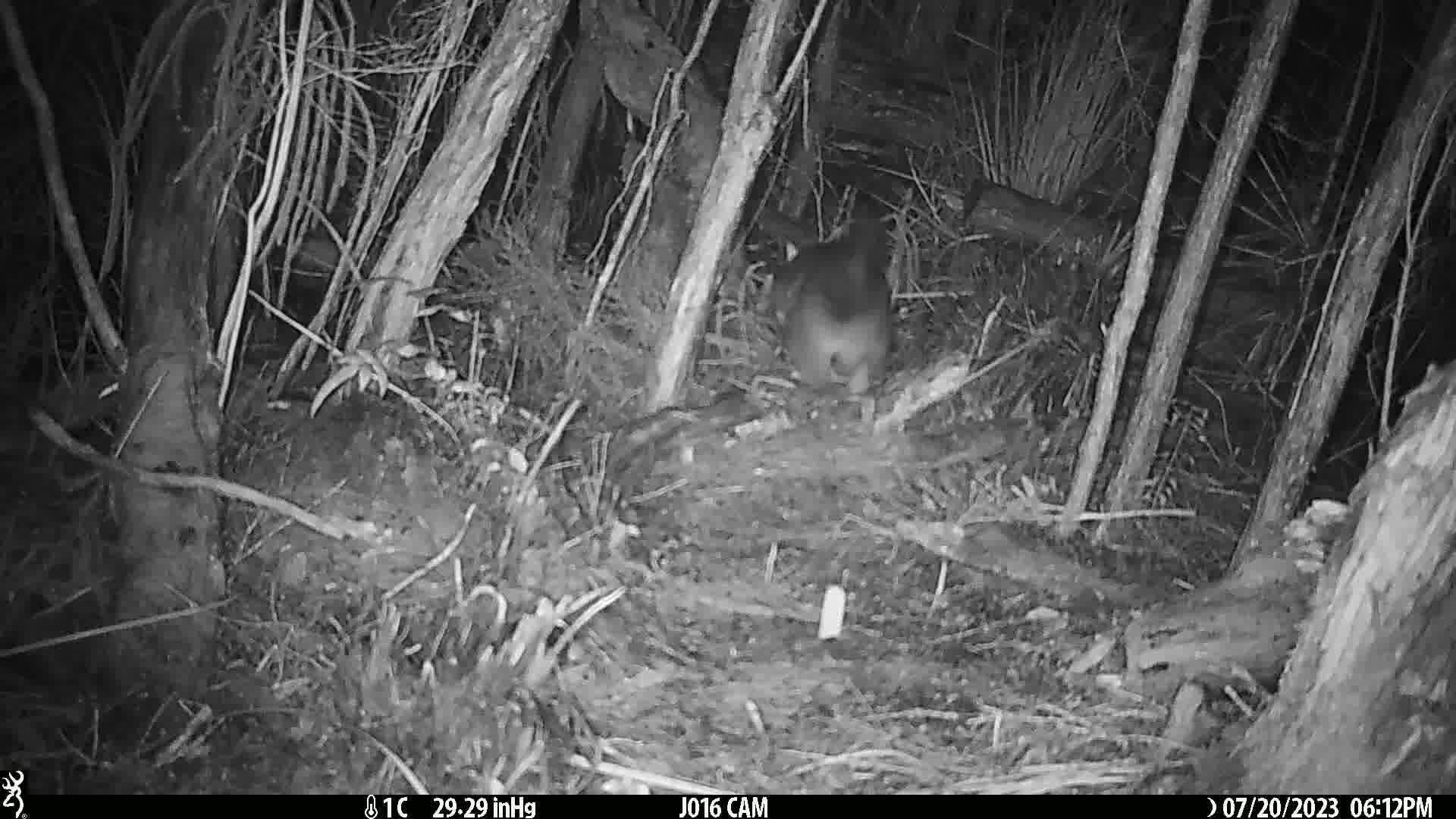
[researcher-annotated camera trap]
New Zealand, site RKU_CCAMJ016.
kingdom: Animalia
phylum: Chordata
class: Mammalia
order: Diprotodontia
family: Phalangeridae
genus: Trichosurus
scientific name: Trichosurus vulpecula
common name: common brushtail possum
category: possum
Possum (common brushtail possum) (Trichosurus vulpecula).